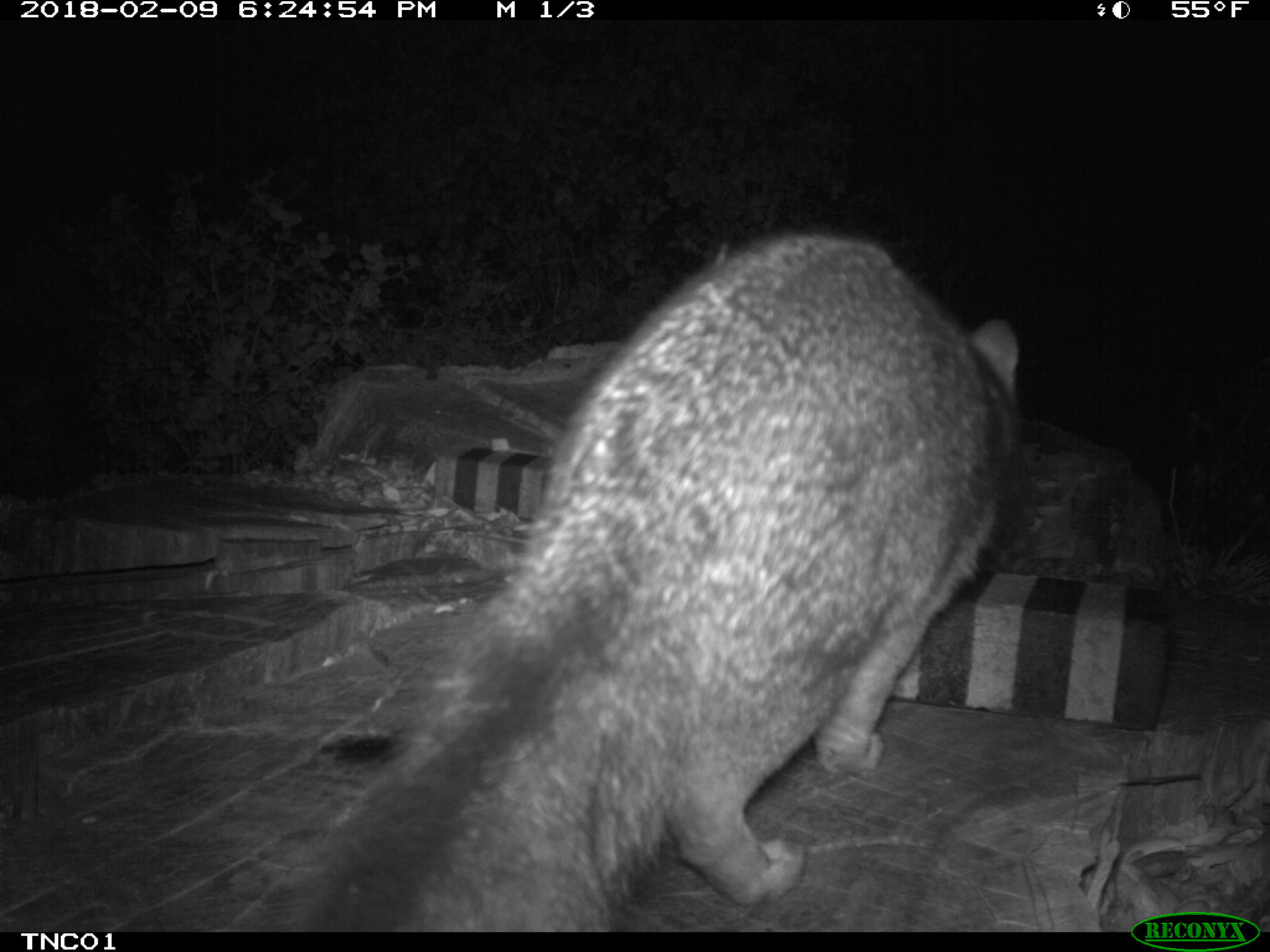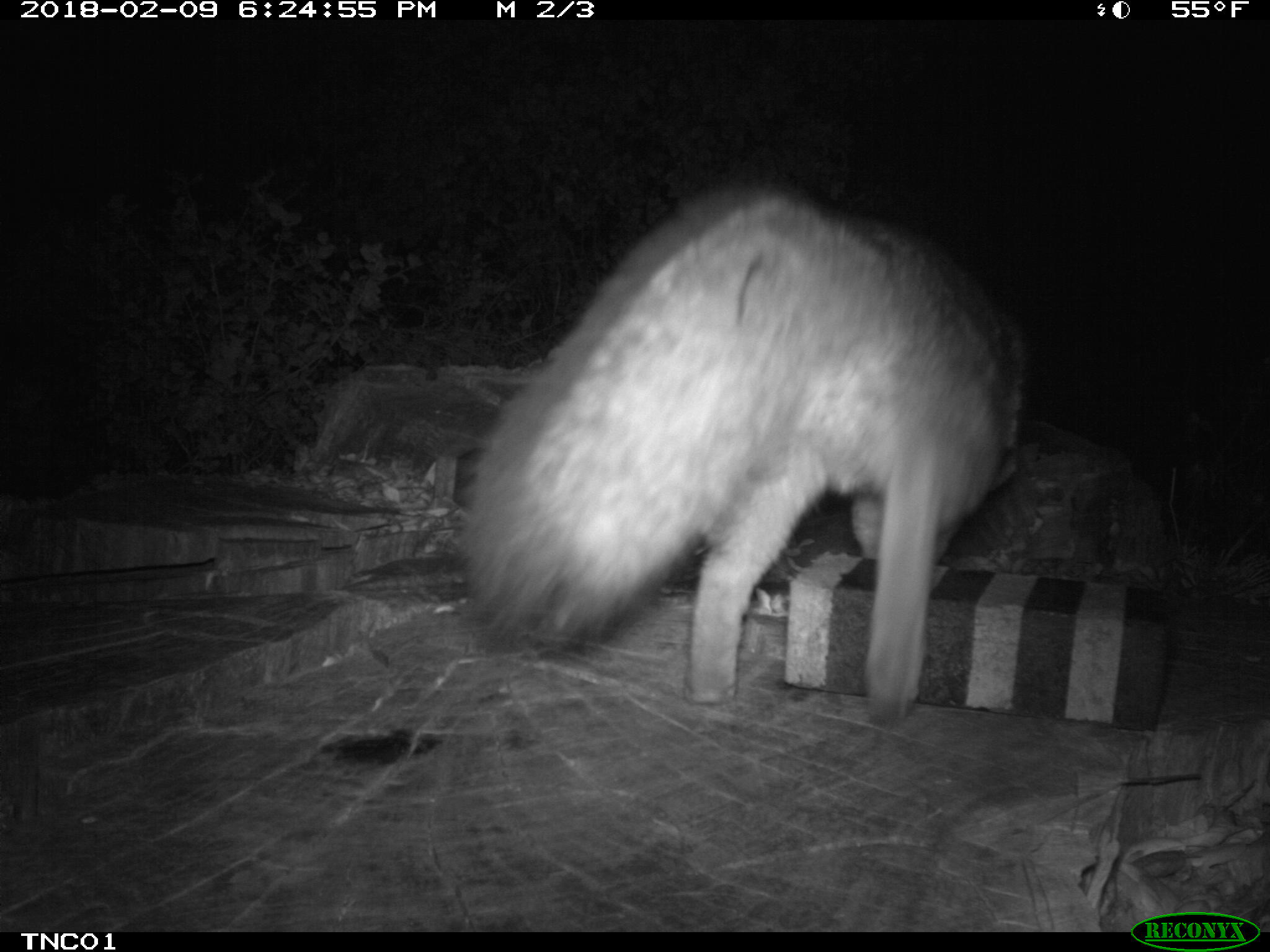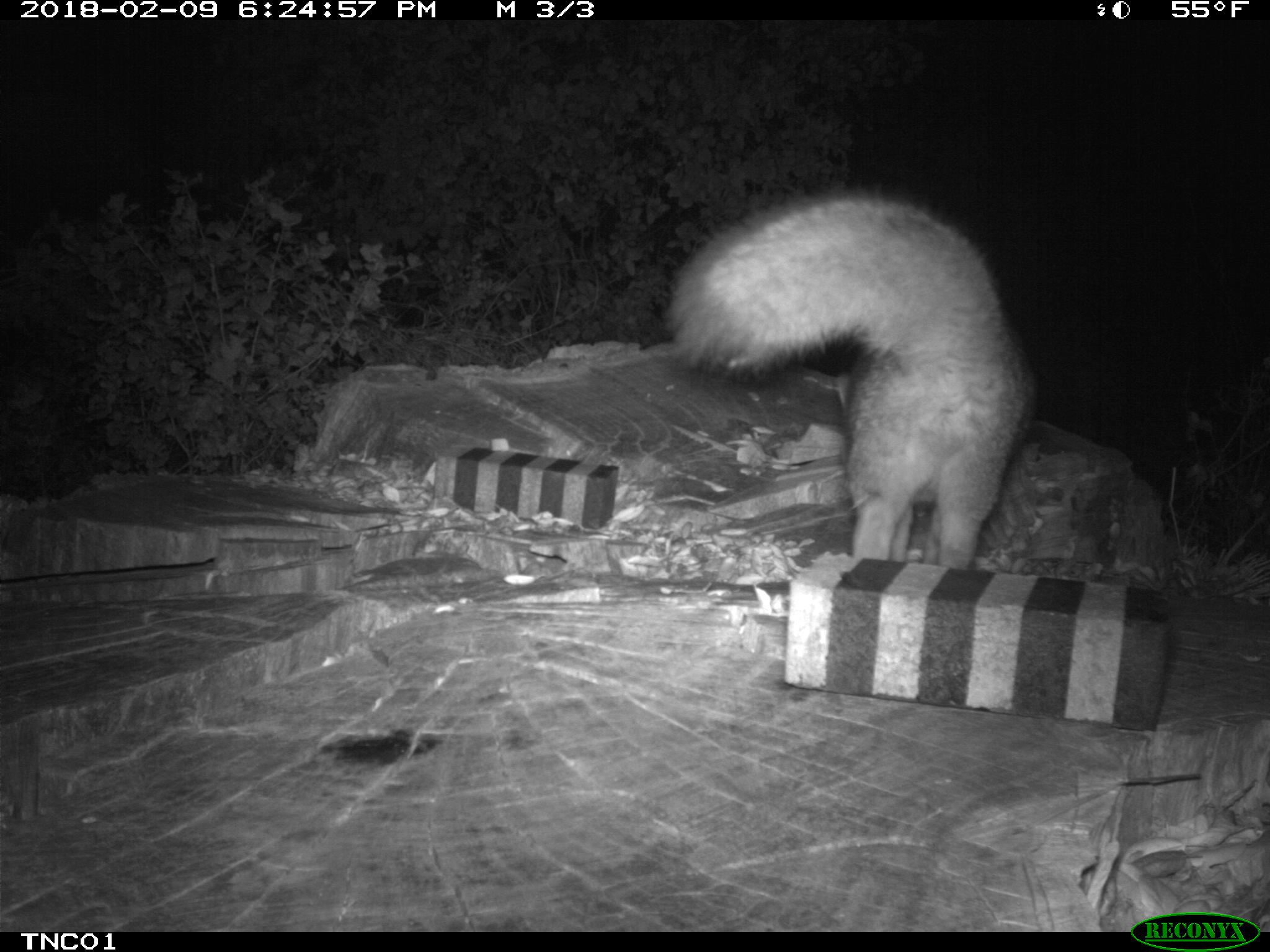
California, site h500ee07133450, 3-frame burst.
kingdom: Animalia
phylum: Chordata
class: Mammalia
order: Carnivora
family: Canidae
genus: Urocyon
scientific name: Urocyon littoralis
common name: island fox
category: fox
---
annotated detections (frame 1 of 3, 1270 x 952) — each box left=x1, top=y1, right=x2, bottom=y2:
fox: left=215, top=223, right=1019, bottom=932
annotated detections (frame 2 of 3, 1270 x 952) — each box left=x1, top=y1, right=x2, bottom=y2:
fox: left=463, top=178, right=1032, bottom=726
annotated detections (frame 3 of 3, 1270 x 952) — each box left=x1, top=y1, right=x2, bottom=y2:
fox: left=664, top=189, right=1035, bottom=568